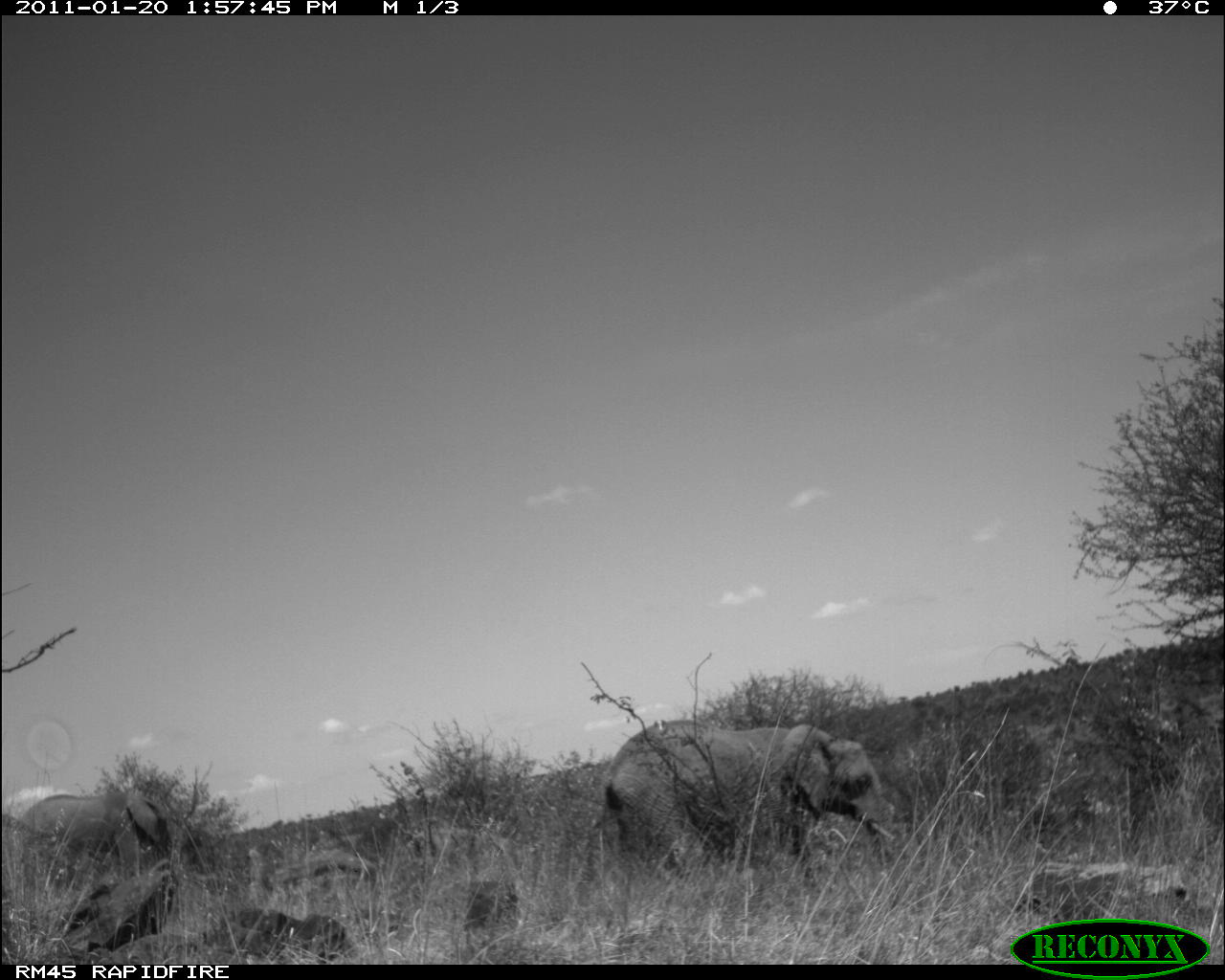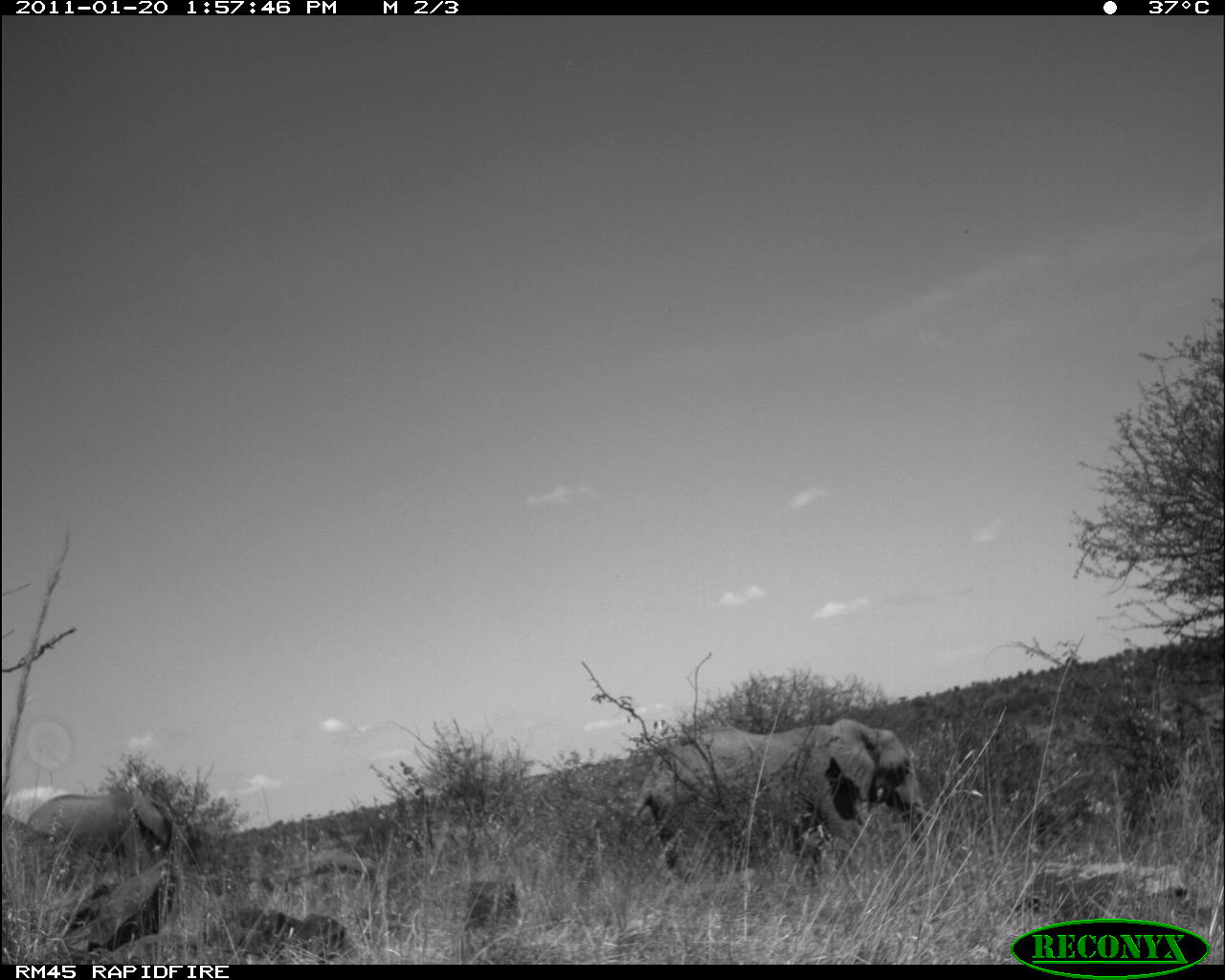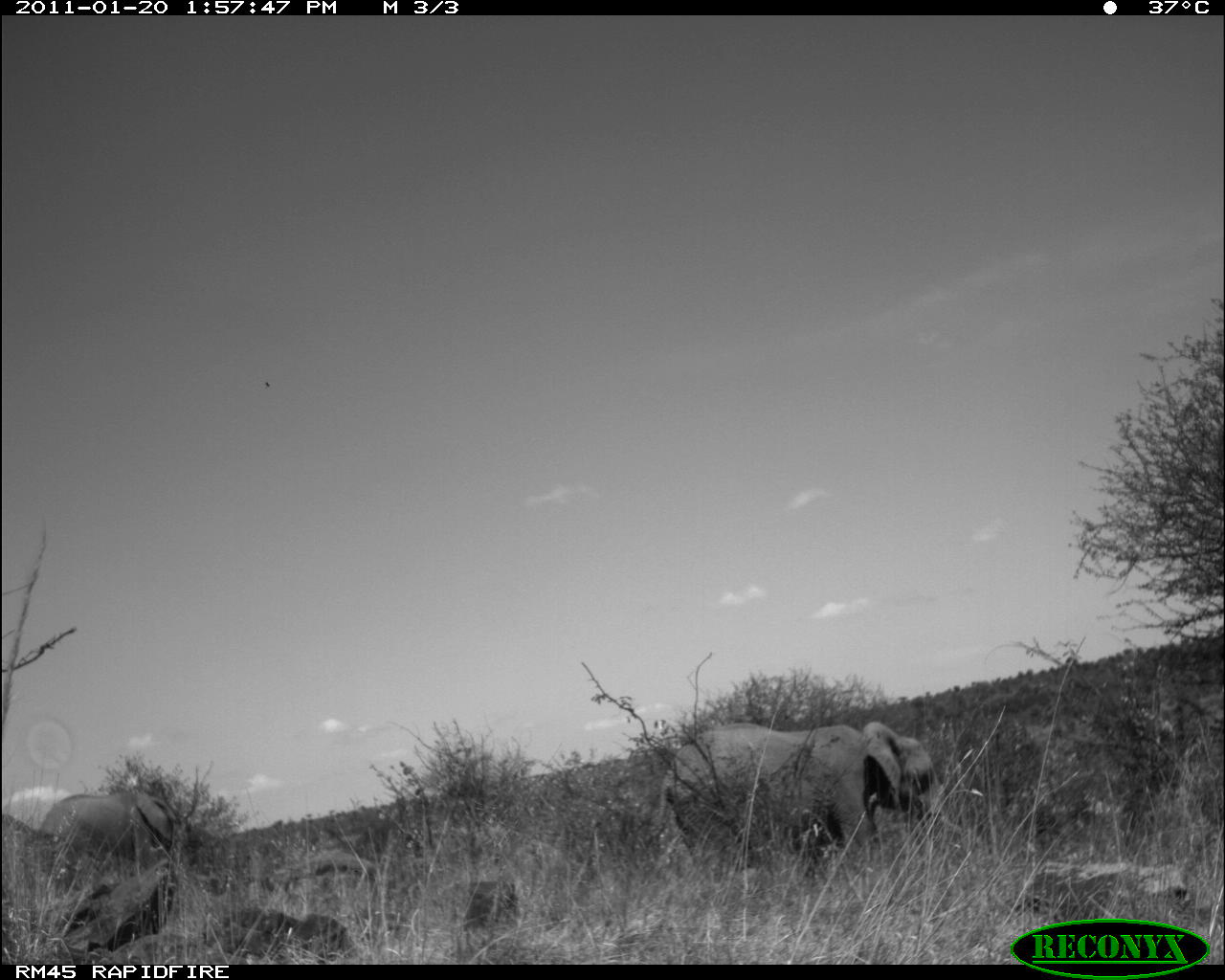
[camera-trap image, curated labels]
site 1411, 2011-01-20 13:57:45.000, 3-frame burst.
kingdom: Animalia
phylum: Chordata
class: Mammalia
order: Proboscidea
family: Elephantidae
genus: Loxodonta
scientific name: Loxodonta africana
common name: african bush elephant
Loxodonta africana (african bush elephant), count 2.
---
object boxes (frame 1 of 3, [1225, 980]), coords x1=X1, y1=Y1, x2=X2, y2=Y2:
loxodonta africana: x1=590, y1=718, x2=894, y2=893; x1=15, y1=792, x2=177, y2=895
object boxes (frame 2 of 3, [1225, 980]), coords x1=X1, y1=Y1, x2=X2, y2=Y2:
loxodonta africana: x1=632, y1=718, x2=925, y2=883; x1=25, y1=792, x2=175, y2=875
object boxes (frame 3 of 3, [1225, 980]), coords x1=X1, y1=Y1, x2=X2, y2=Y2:
loxodonta africana: x1=657, y1=719, x2=963, y2=880; x1=35, y1=786, x2=182, y2=875